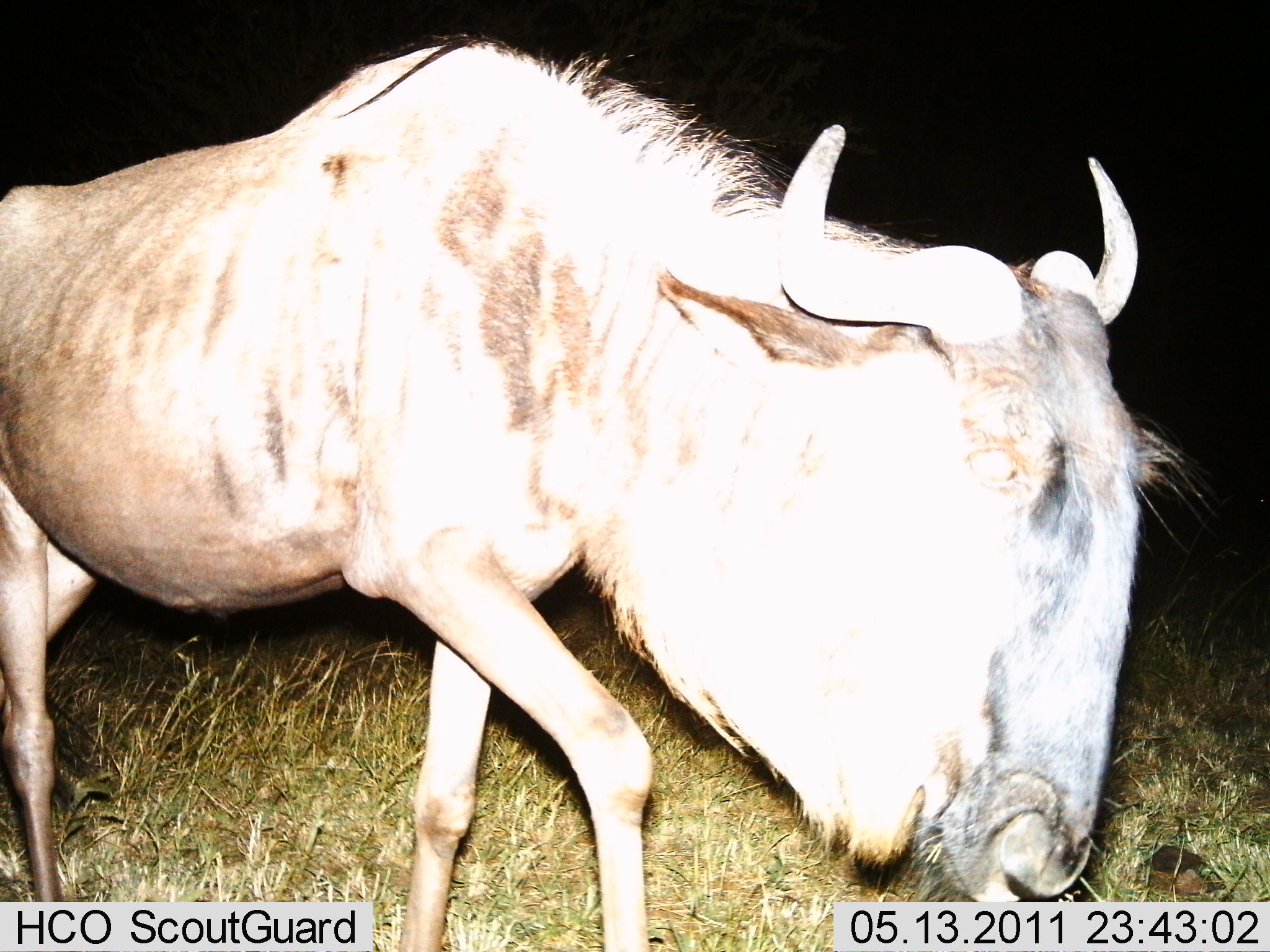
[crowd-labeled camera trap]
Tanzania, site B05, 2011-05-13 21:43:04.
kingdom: Animalia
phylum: Chordata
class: Mammalia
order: Artiodactyla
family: Bovidae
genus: Connochaetes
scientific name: Connochaetes taurinus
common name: blue wildebeest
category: wildebeest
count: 1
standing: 54%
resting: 0%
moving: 46%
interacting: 0%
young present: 0%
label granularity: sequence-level